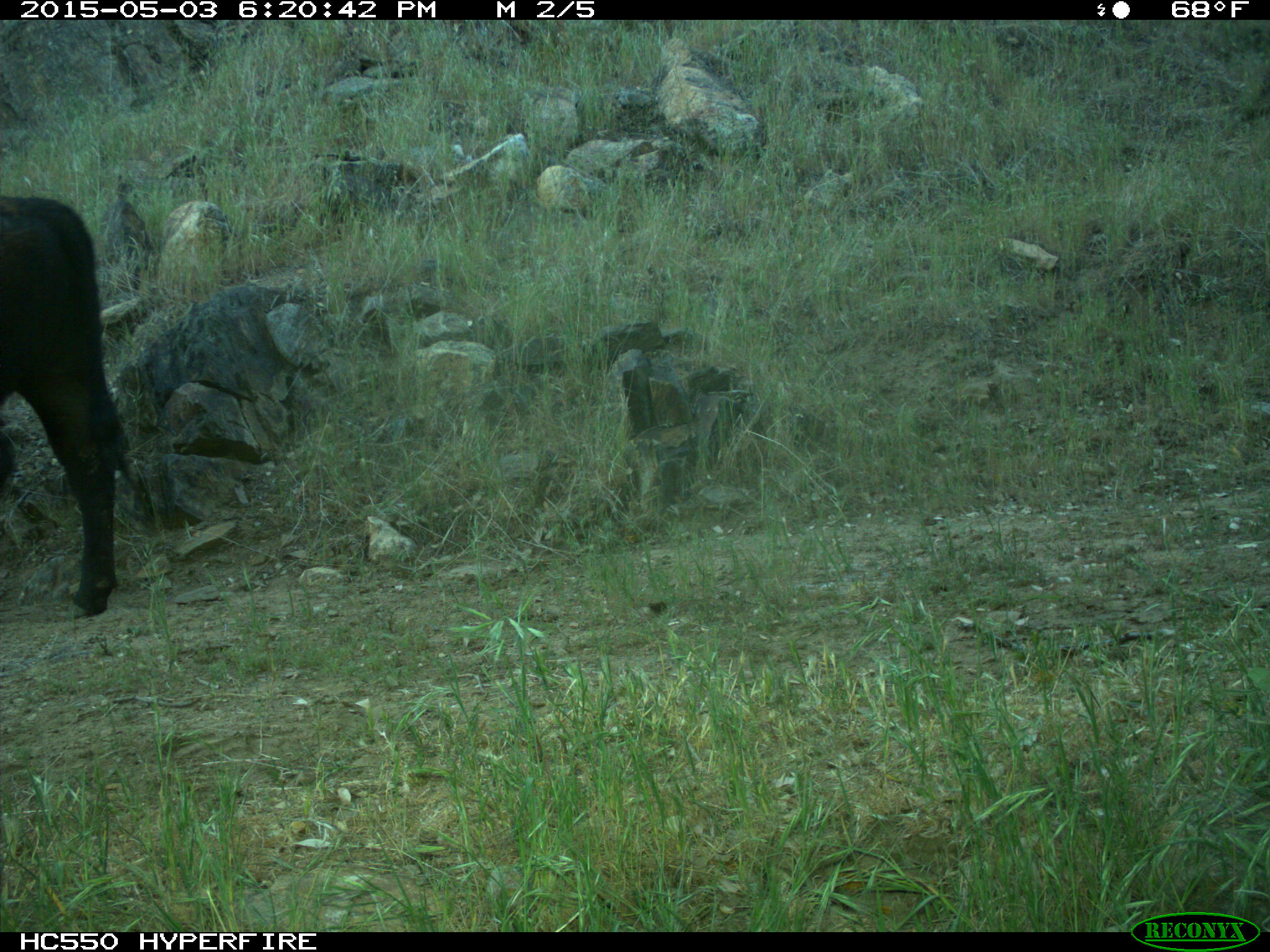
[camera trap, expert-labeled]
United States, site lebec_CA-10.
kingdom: Animalia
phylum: Chordata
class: Mammalia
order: Artiodactyla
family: Bovidae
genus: Bos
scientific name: Bos taurus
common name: domestic cow